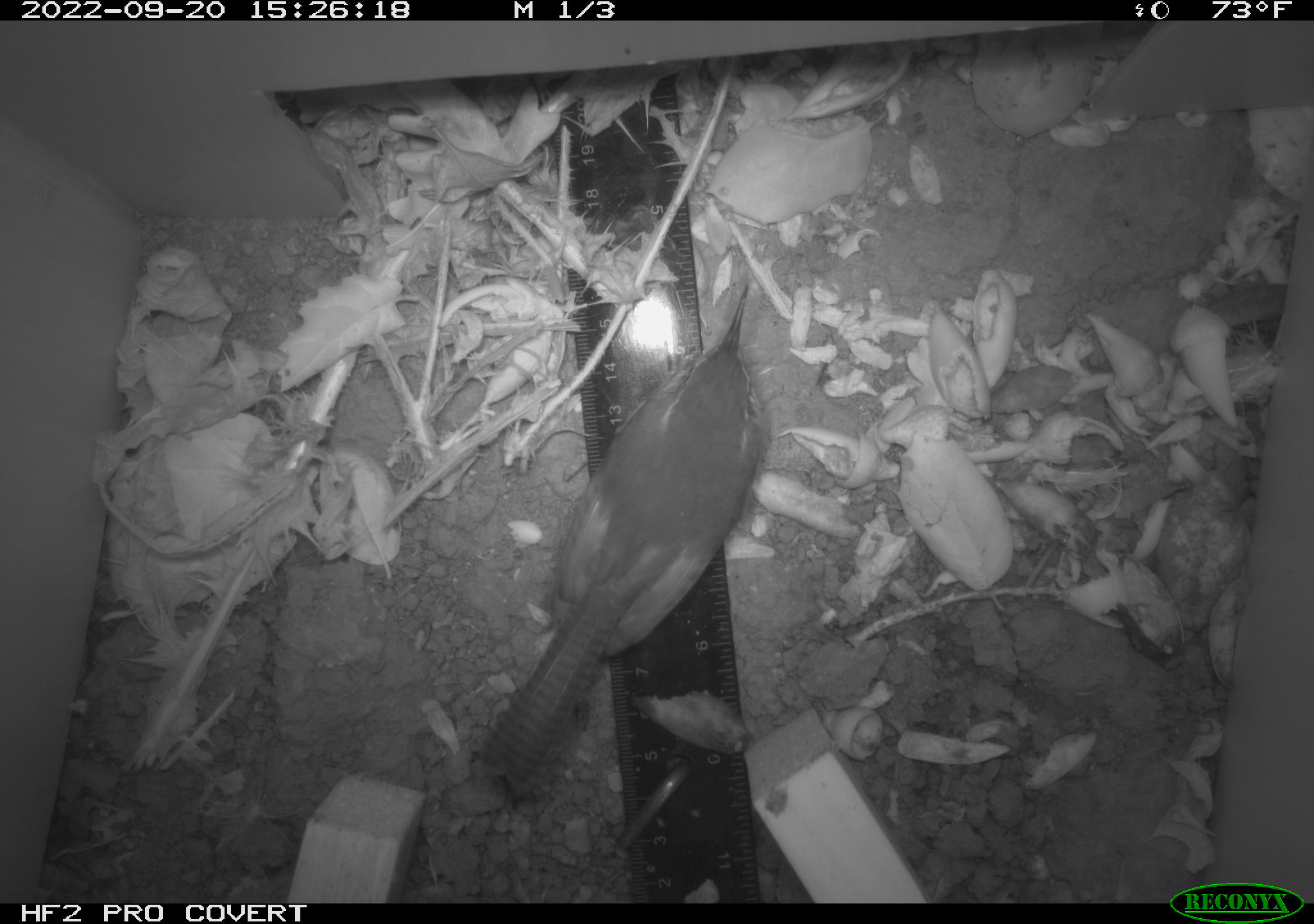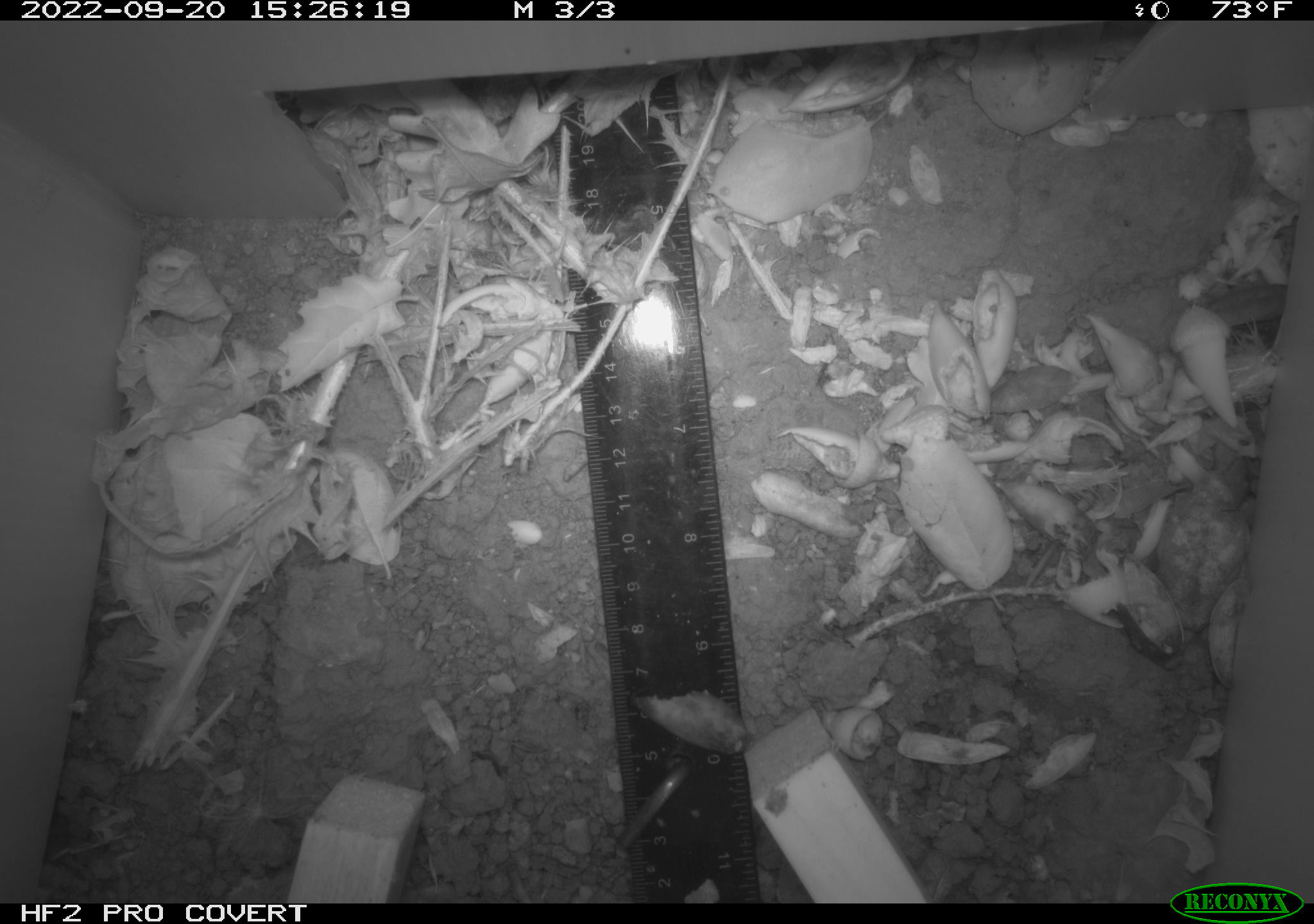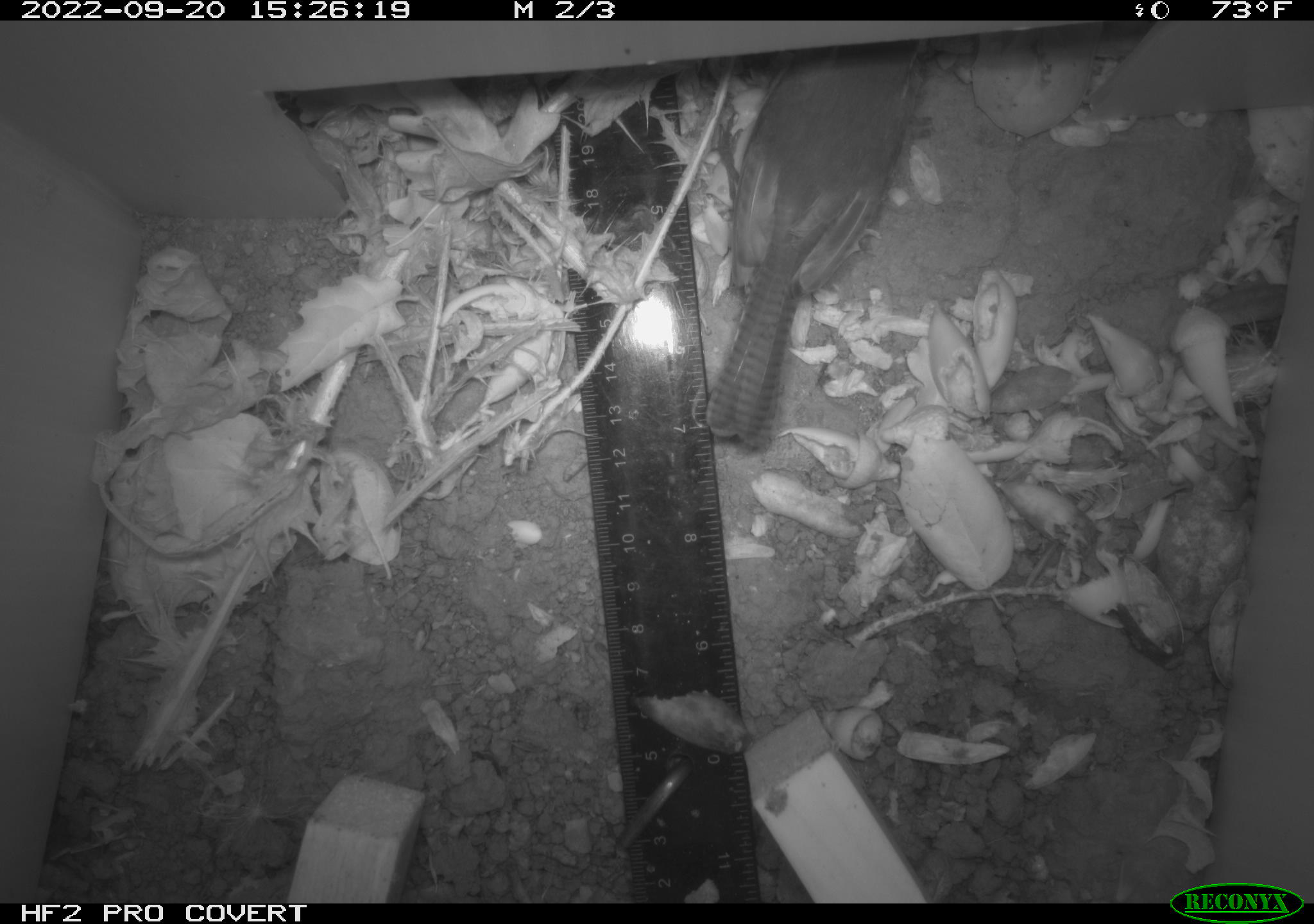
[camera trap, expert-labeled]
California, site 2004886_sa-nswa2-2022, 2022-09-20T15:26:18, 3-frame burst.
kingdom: Animalia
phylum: Chordata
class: Aves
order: Passeriformes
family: Troglodytidae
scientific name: Troglodytidae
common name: wren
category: troglodytidae family